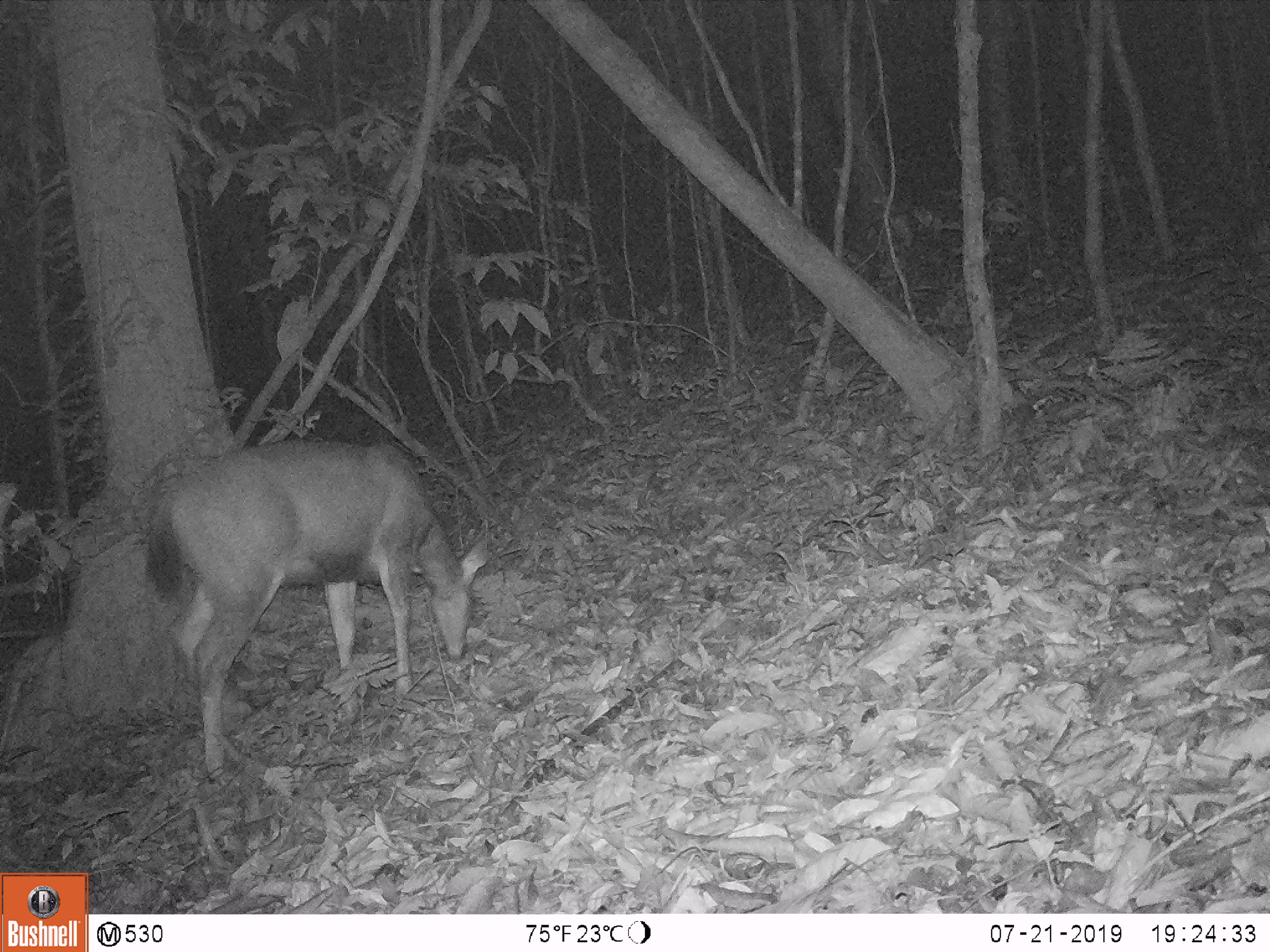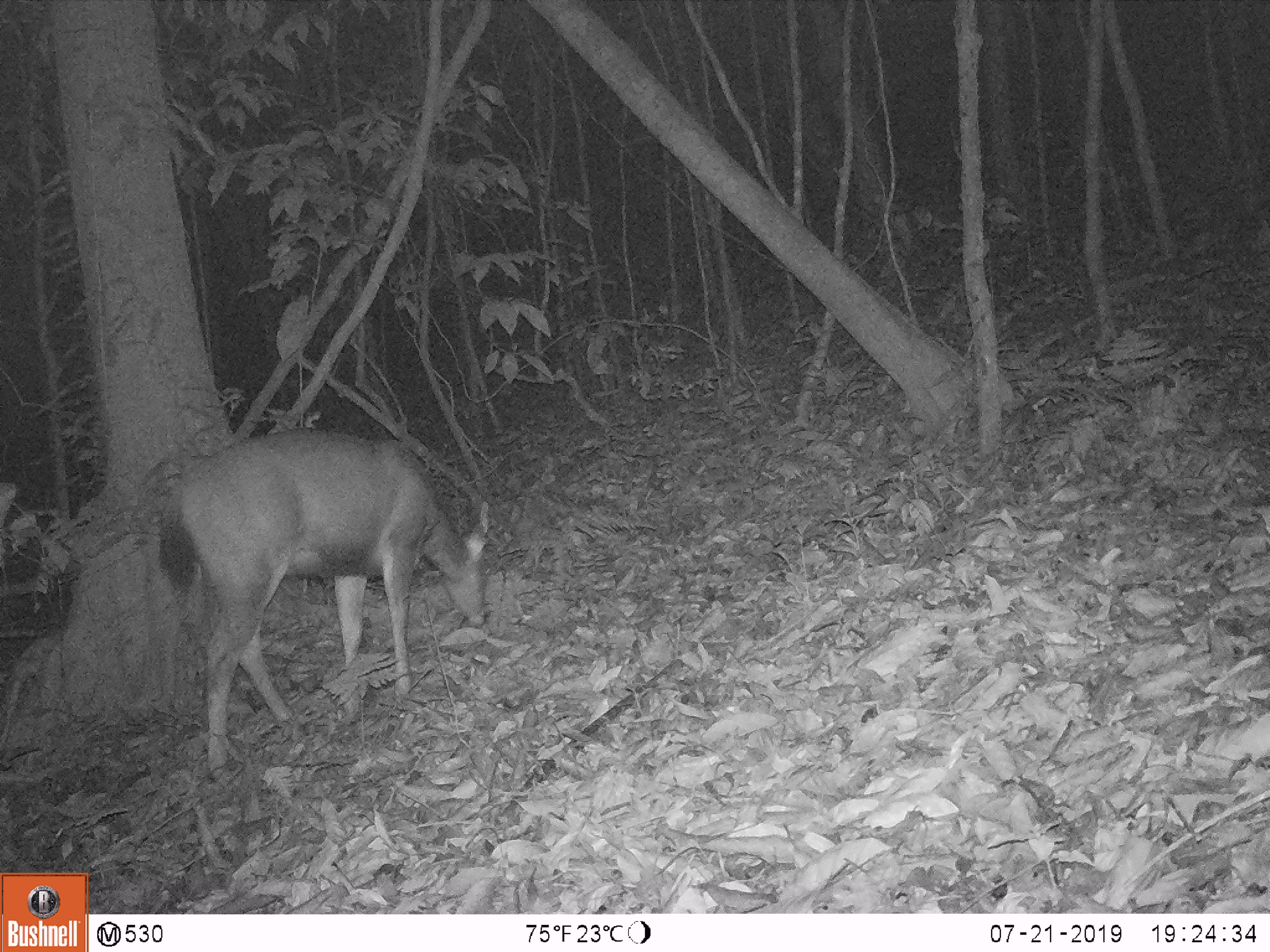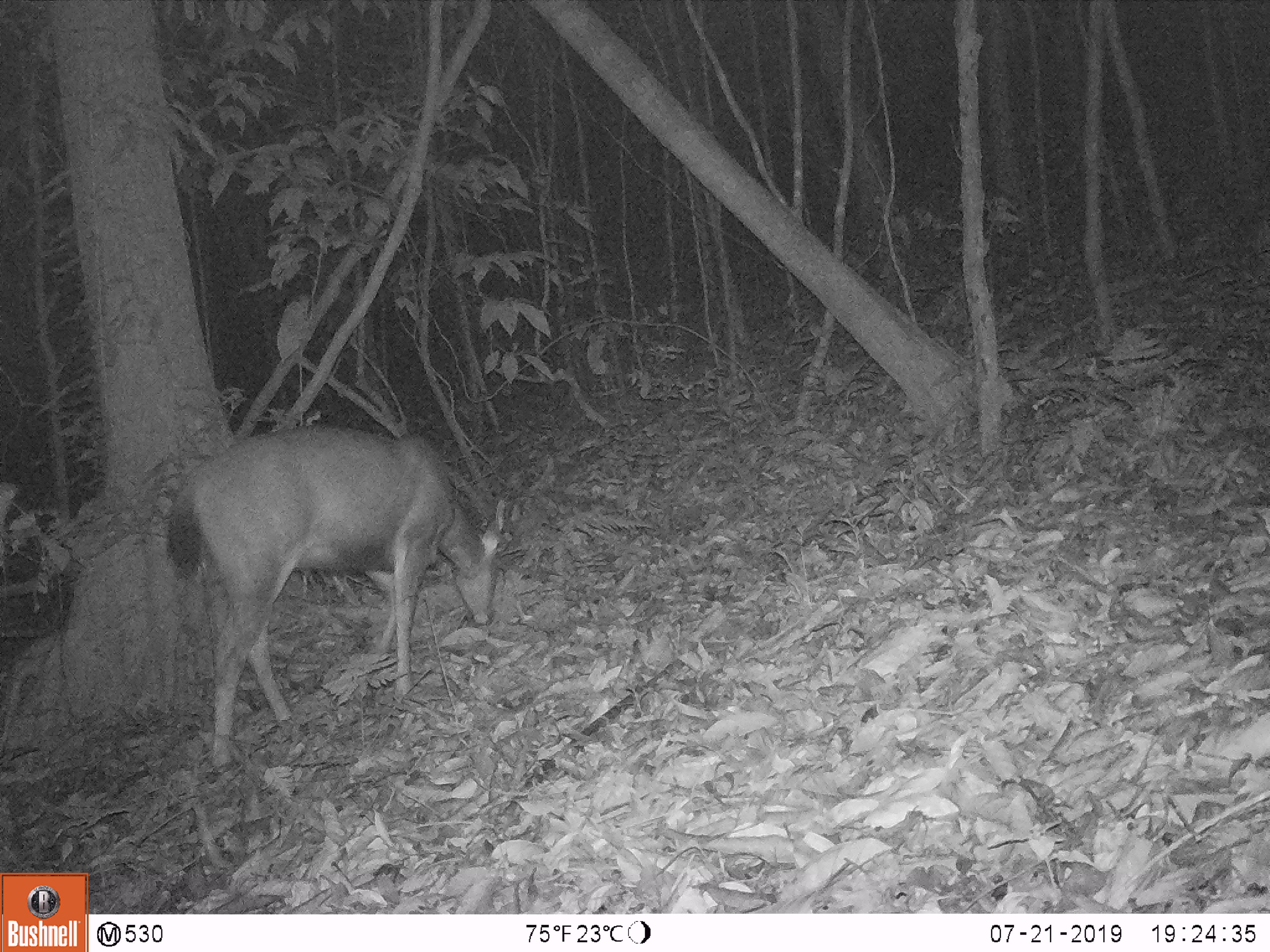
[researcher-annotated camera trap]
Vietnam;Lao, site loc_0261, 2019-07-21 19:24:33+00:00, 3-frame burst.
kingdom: Animalia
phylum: Chordata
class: Mammalia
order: Artiodactyla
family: Cervidae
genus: Rusa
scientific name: Rusa unicolor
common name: sambar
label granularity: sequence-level